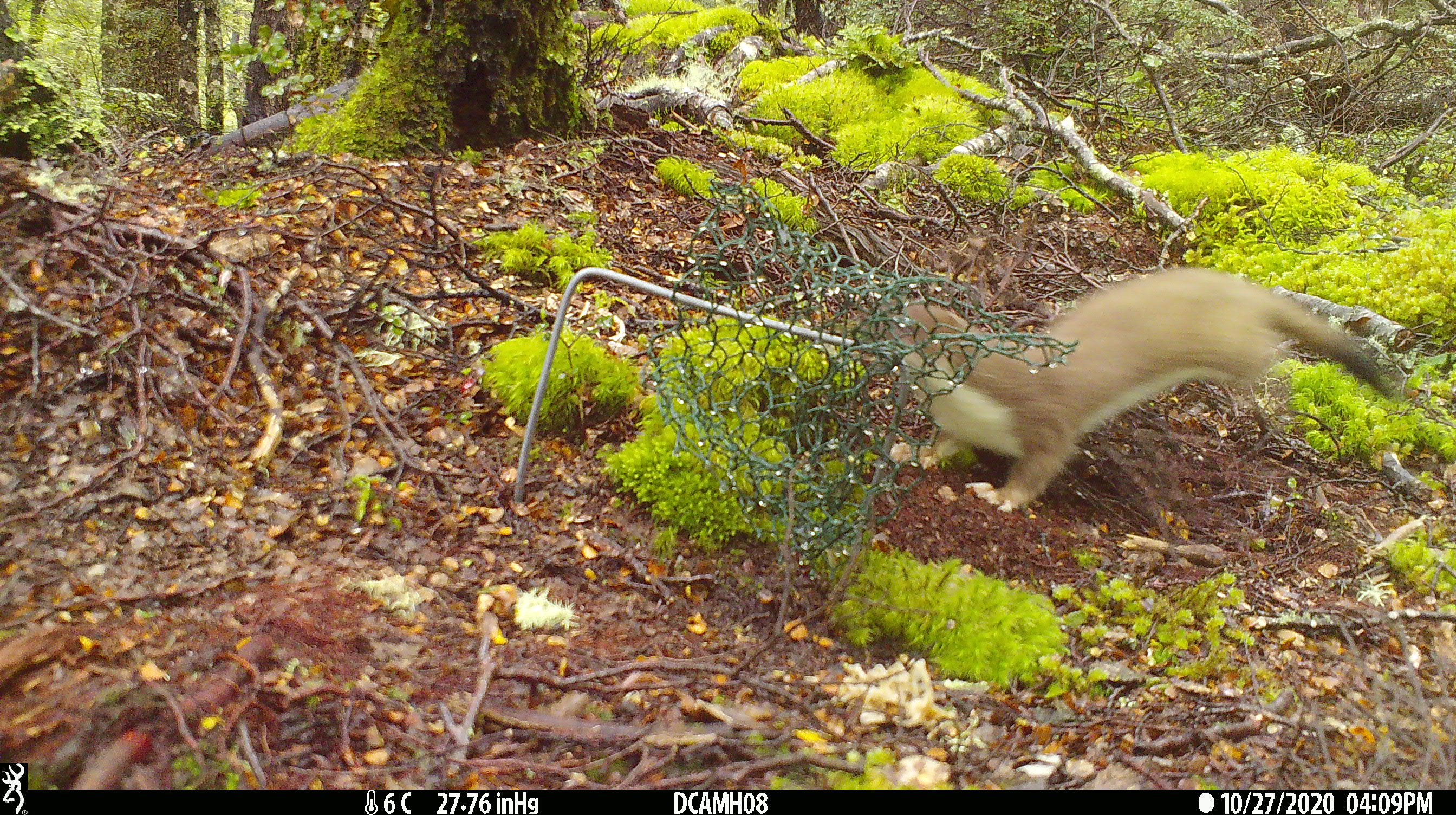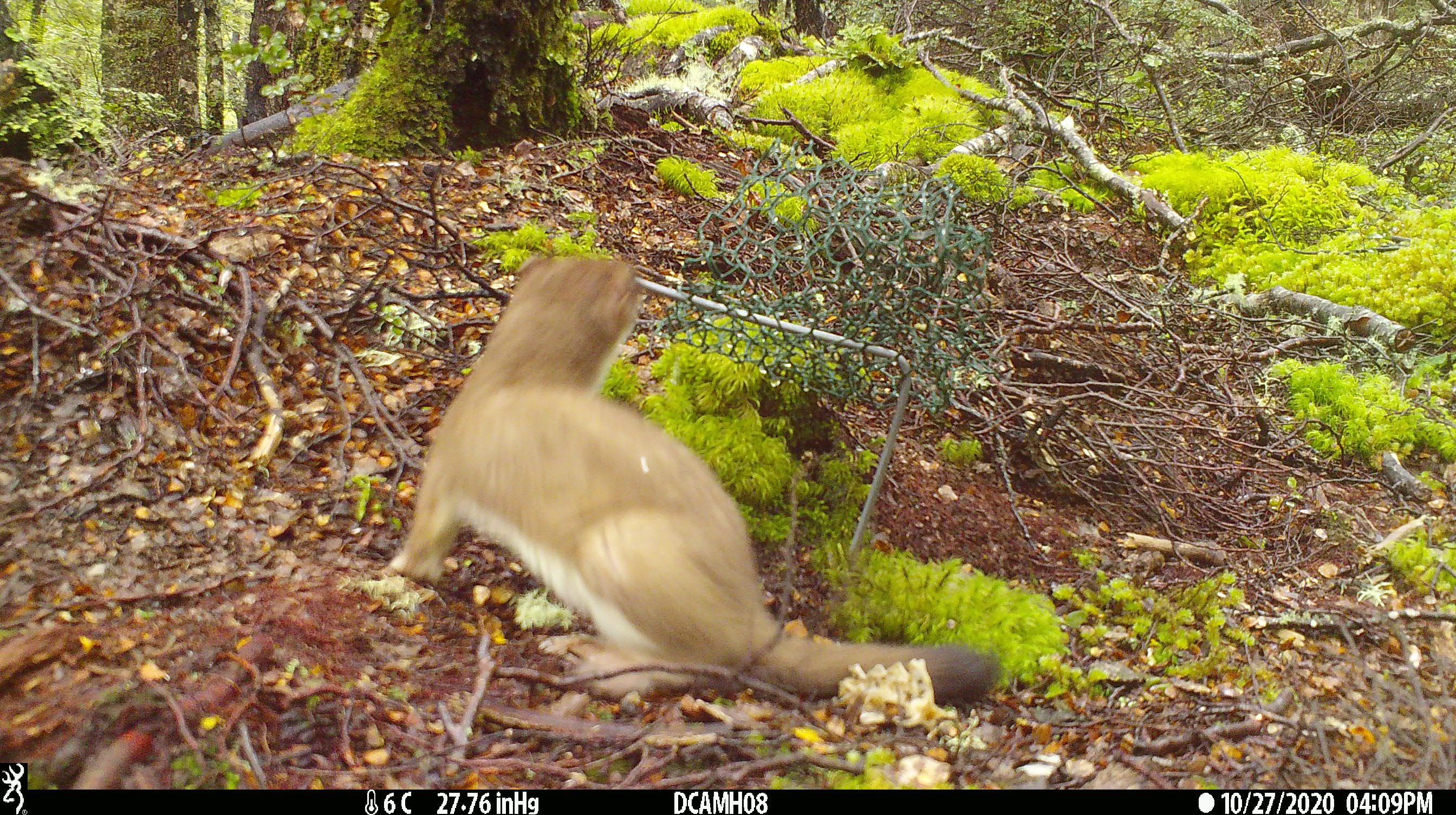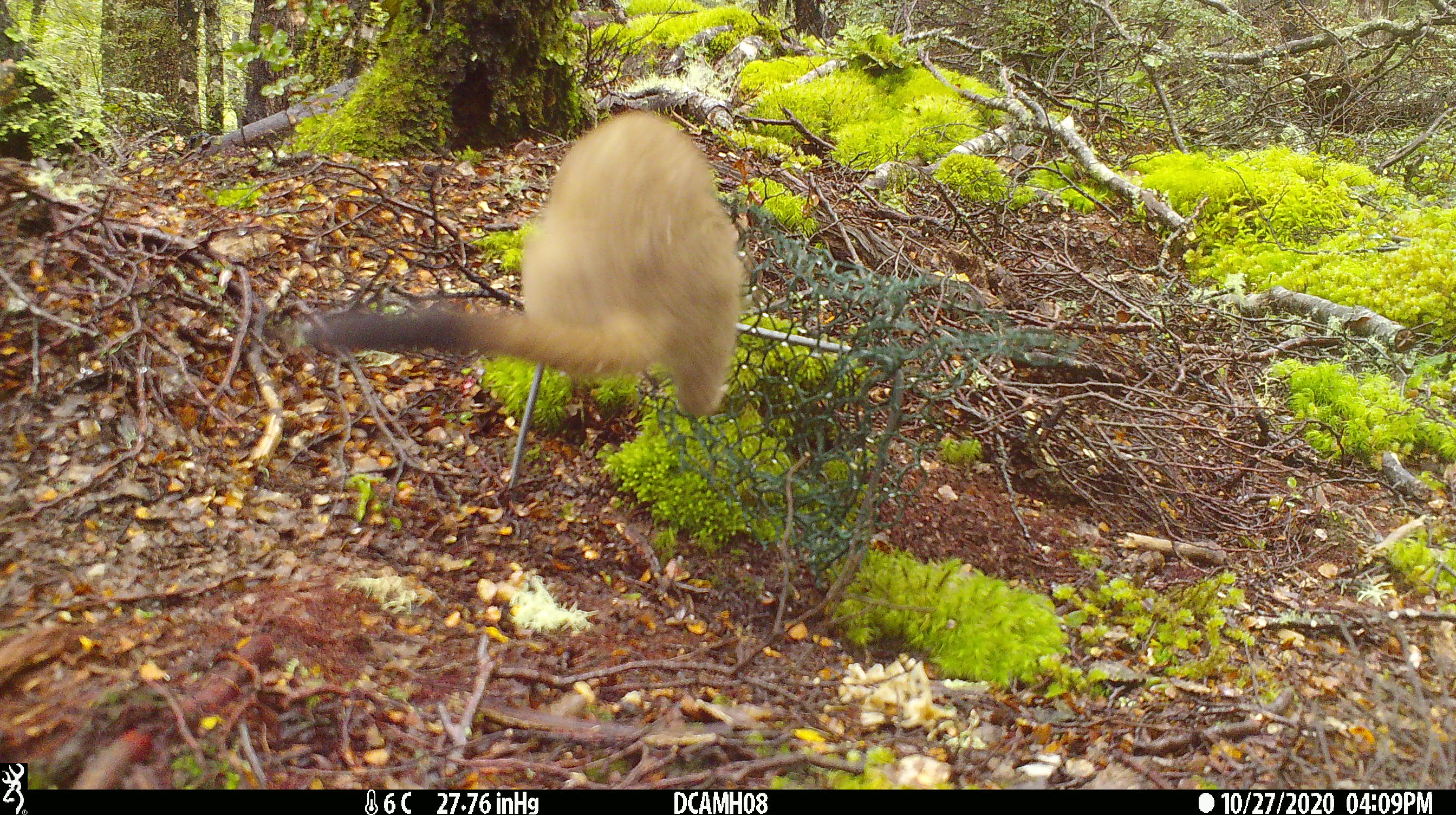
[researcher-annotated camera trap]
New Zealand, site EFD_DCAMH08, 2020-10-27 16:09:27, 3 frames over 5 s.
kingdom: Animalia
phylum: Chordata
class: Mammalia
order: Carnivora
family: Mustelidae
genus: Mustela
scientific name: Mustela erminea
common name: stoat